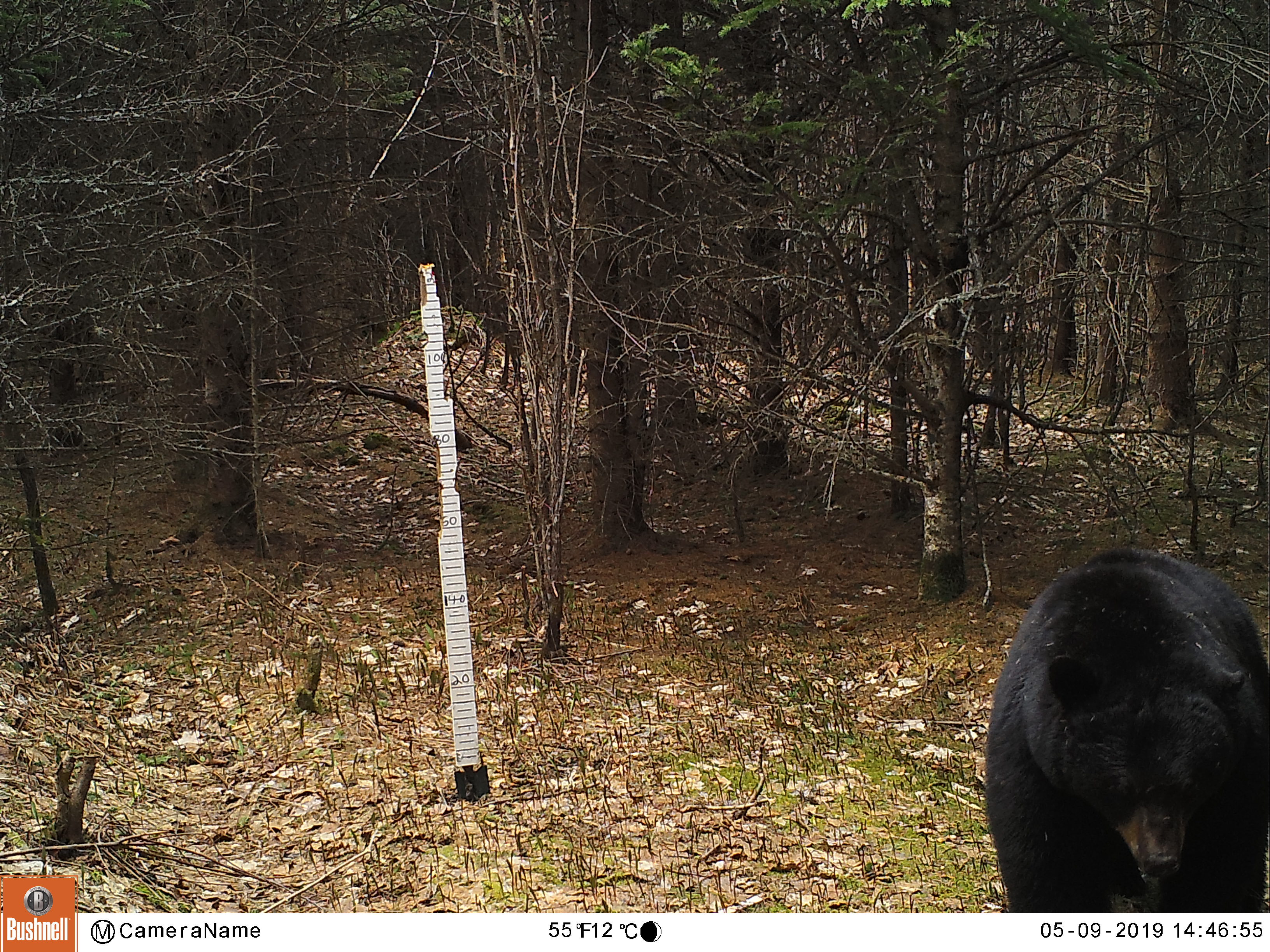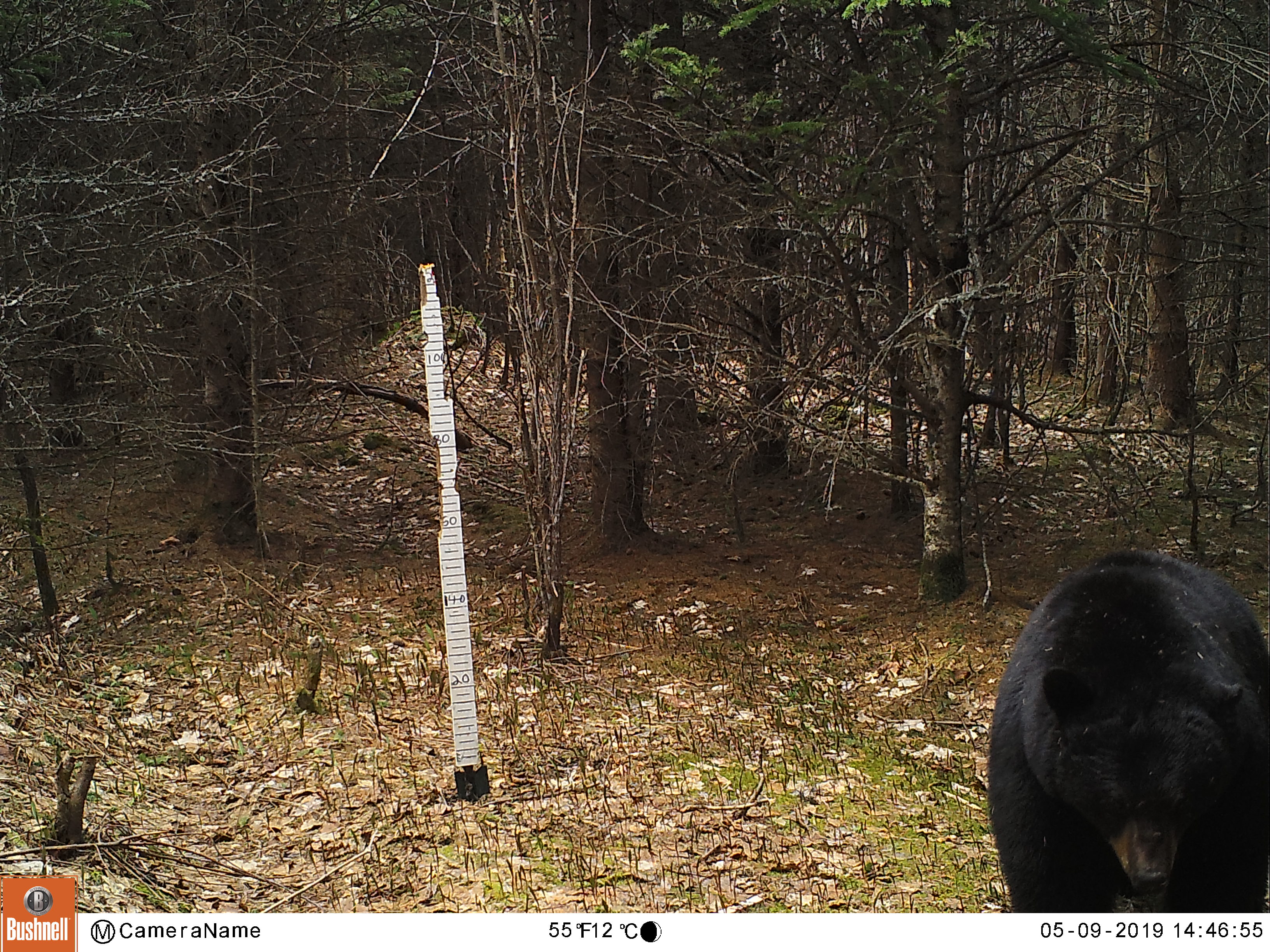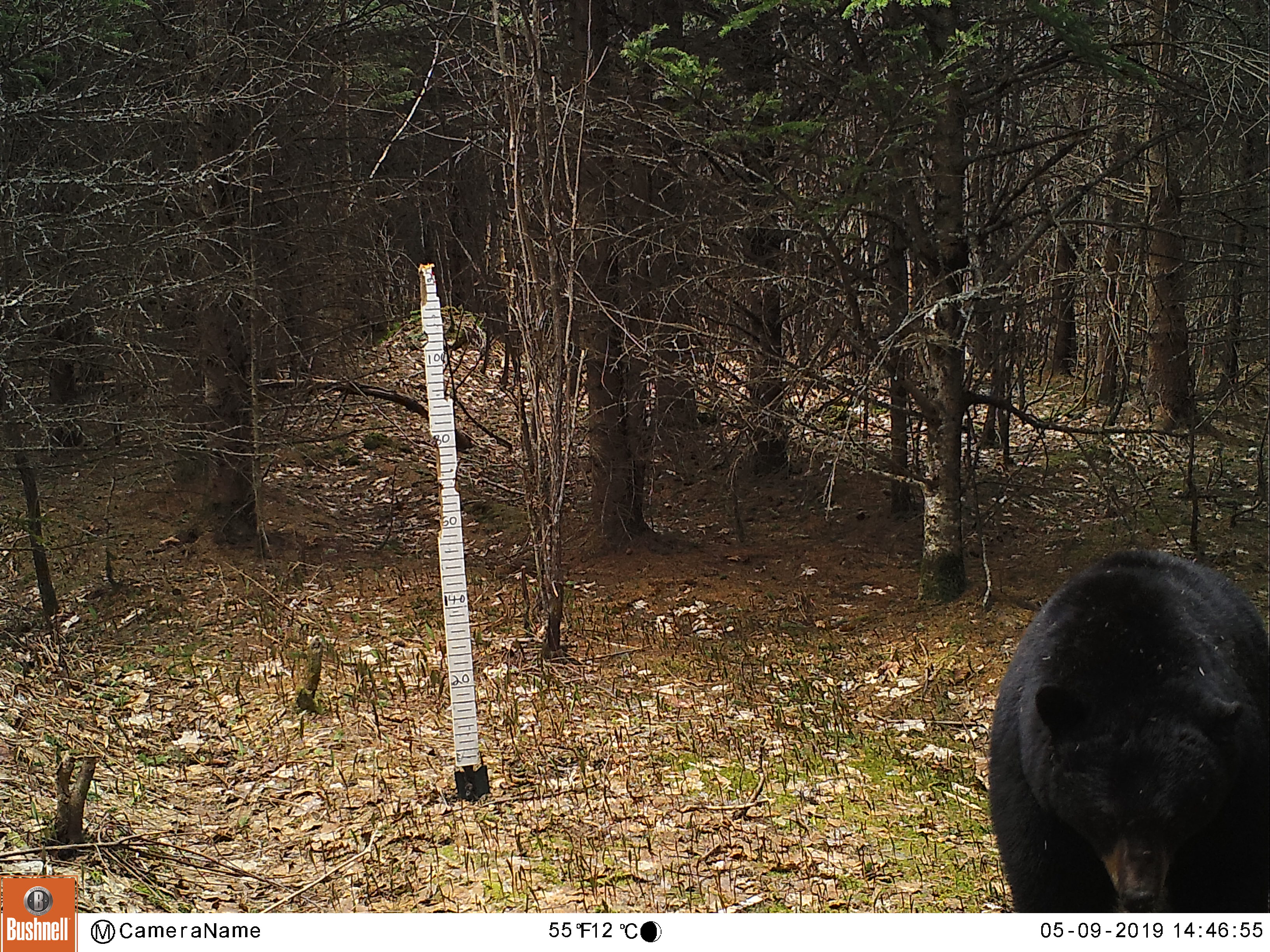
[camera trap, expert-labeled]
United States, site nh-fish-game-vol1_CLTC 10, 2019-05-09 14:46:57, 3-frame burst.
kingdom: Animalia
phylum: Chordata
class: Mammalia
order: Carnivora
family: Ursidae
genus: Ursus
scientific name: Ursus americanus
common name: black bear